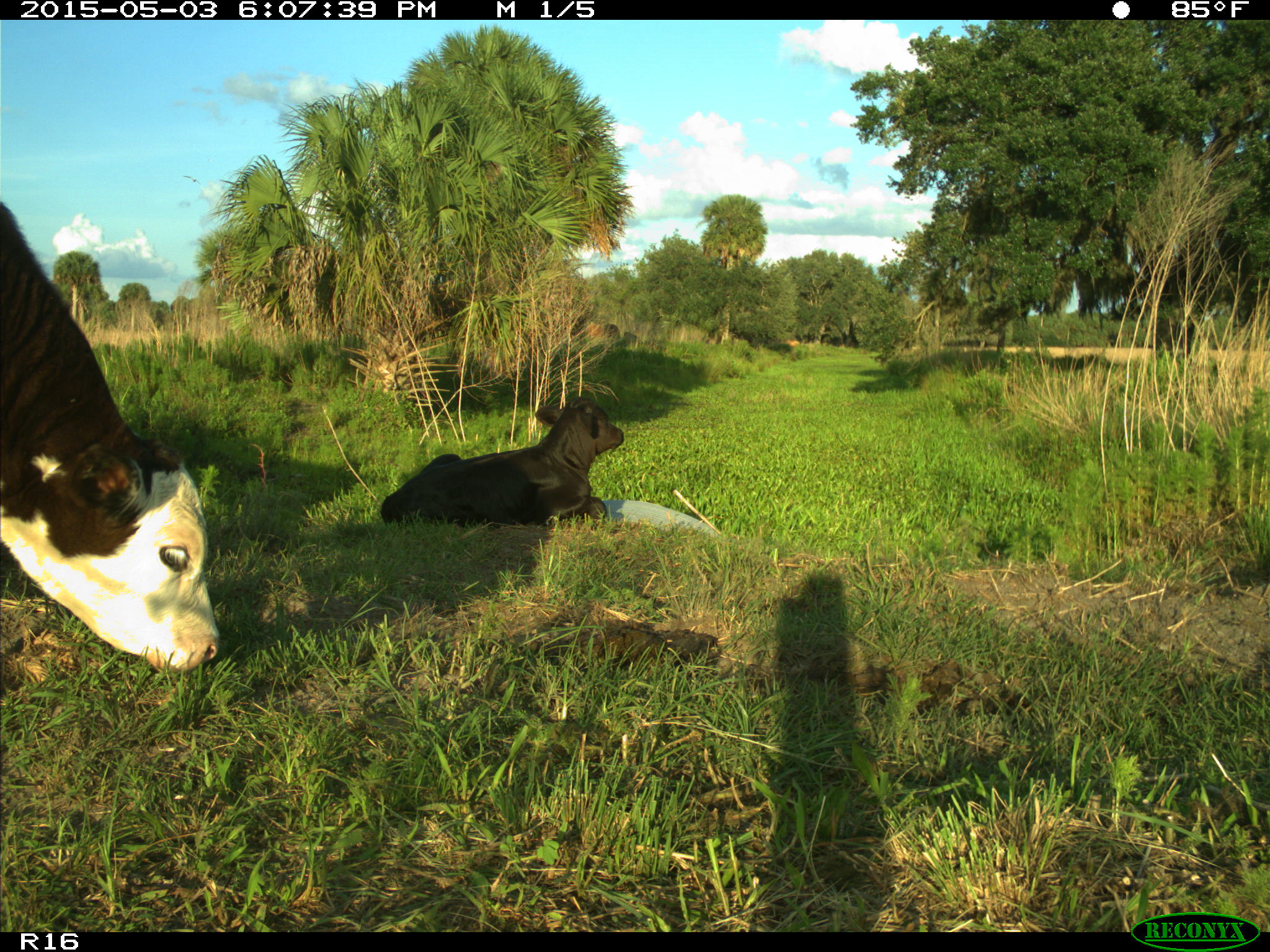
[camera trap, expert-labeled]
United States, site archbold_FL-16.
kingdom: Animalia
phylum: Chordata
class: Mammalia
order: Artiodactyla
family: Bovidae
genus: Bos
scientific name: Bos taurus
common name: domestic cow